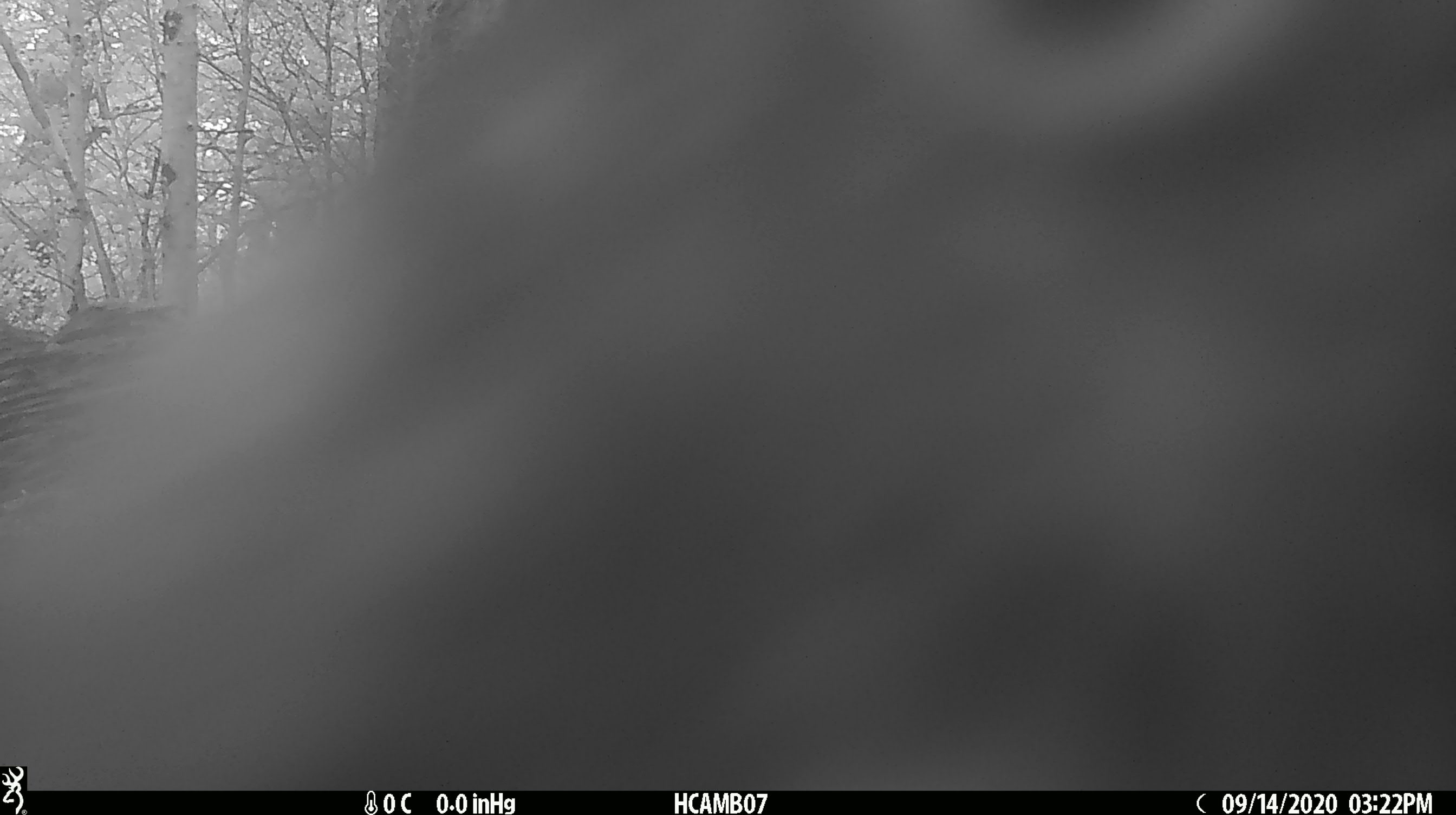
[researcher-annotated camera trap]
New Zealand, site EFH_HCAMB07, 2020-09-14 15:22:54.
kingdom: Animalia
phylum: Chordata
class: Aves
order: Psittaciformes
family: Strigopidae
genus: Nestor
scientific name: Nestor notabilis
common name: kea